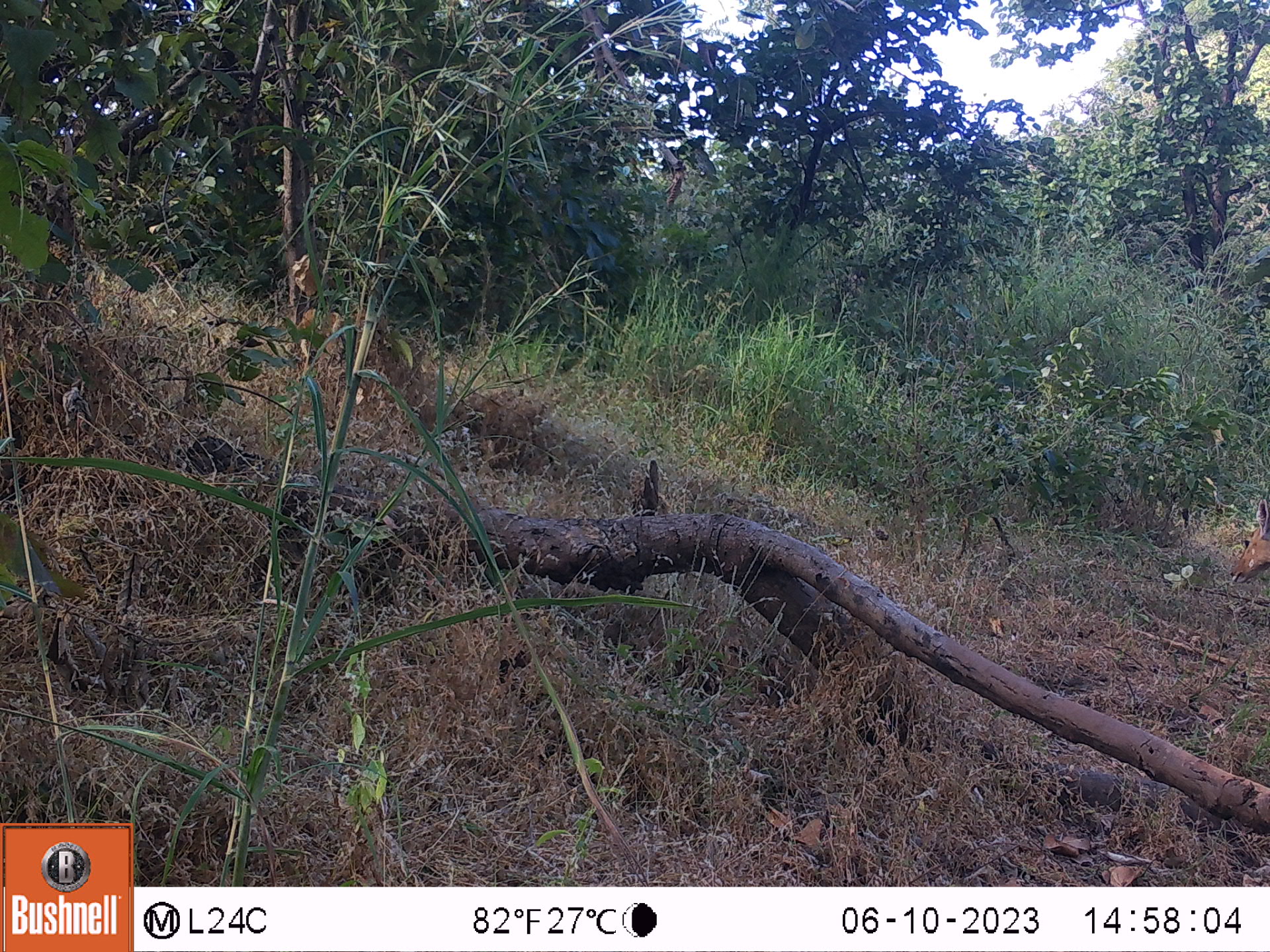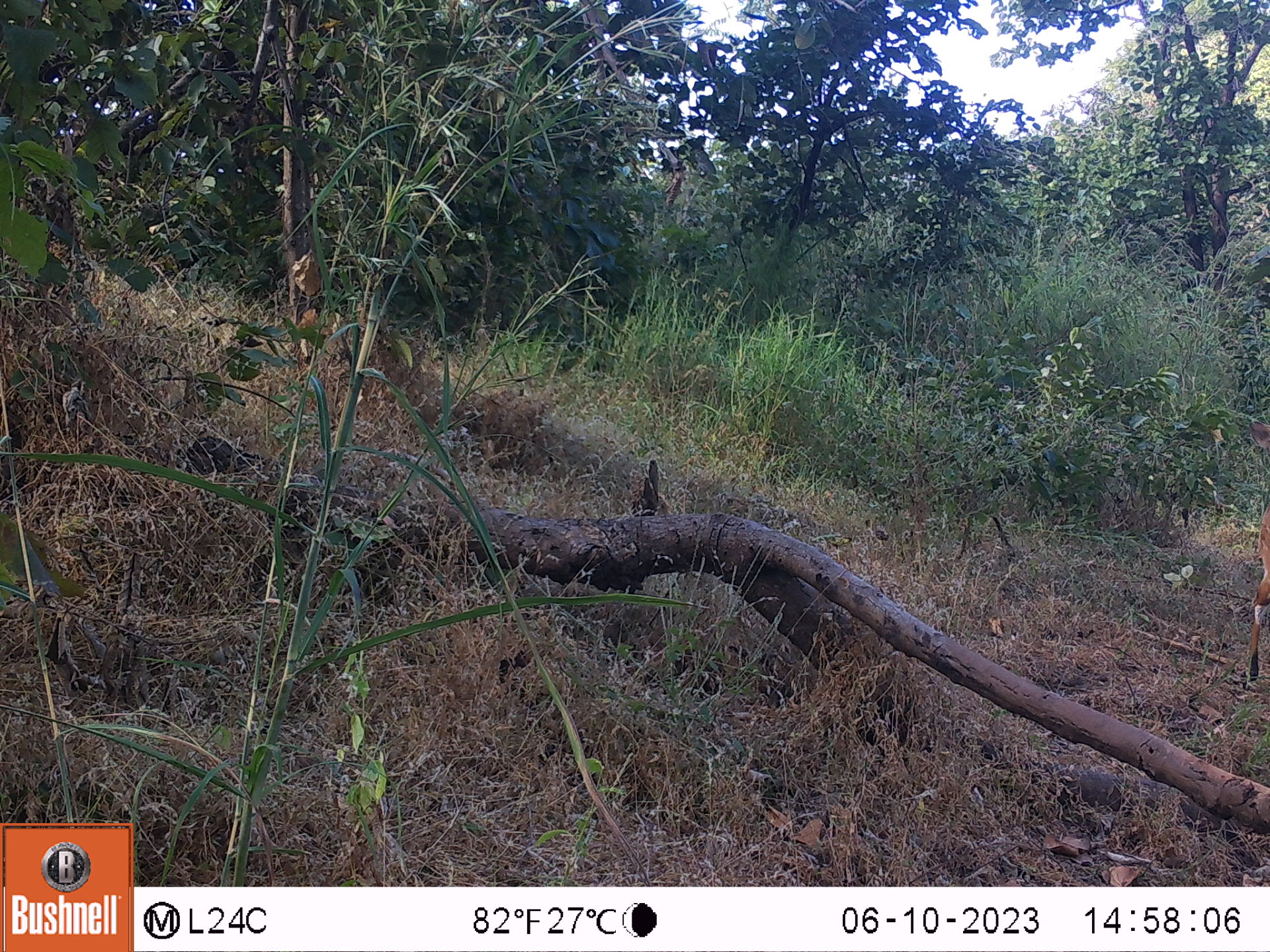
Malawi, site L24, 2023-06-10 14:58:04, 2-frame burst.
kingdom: Animalia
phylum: Chordata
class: Mammalia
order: Artiodactyla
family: Bovidae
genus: Tragelaphus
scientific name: Tragelaphus sylvaticus sylvaticus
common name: cape bushbuck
Cape bushbuck (Tragelaphus sylvaticus sylvaticus), count 1.